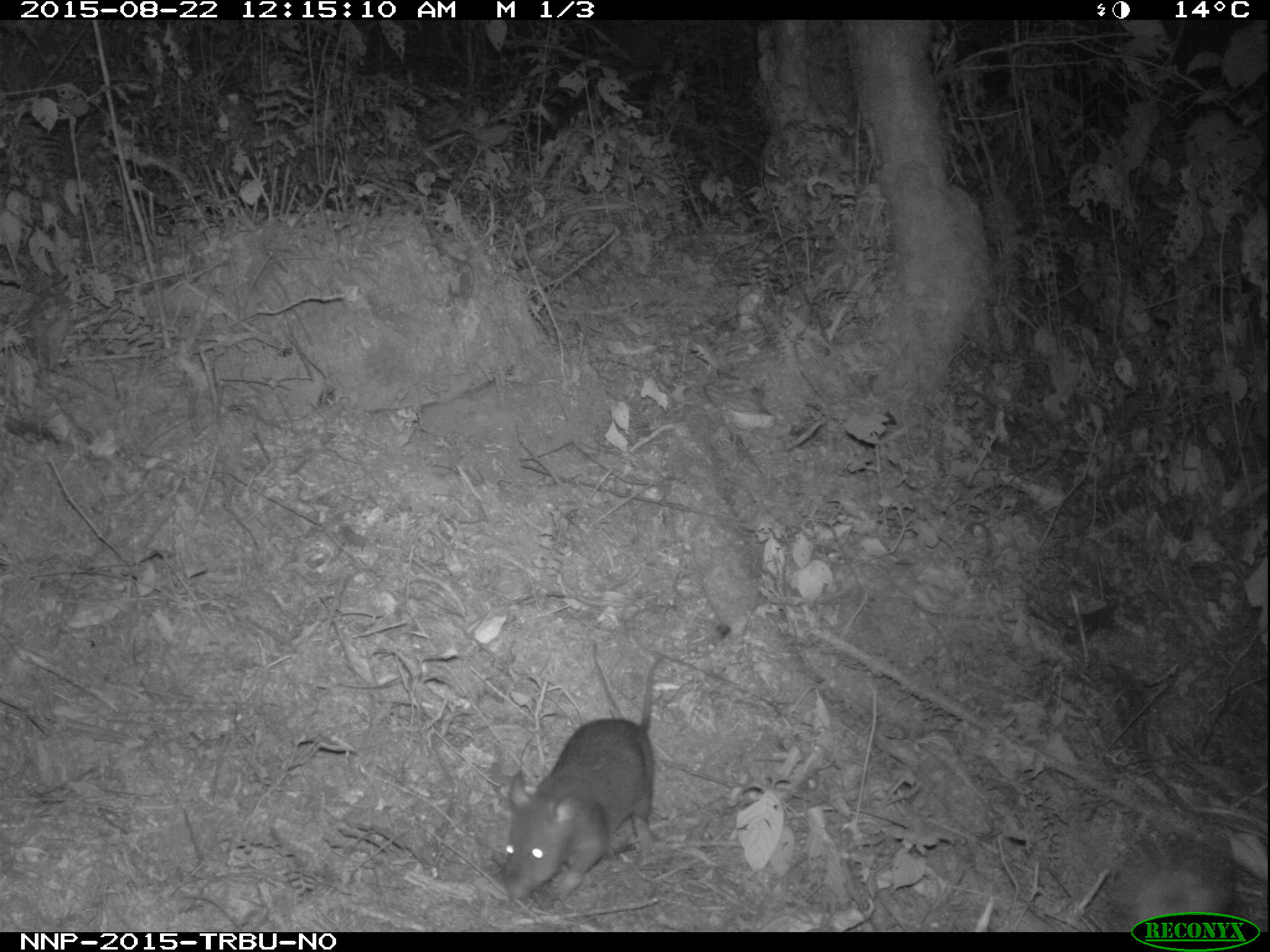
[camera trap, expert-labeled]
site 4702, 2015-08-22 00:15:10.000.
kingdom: Animalia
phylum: Chordata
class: Mammalia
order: Rodentia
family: Nesomyidae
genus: Cricetomys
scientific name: Cricetomys gambianus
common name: african giant pouched rat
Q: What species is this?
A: Cricetomys gambianus (african giant pouched rat).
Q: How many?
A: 1.